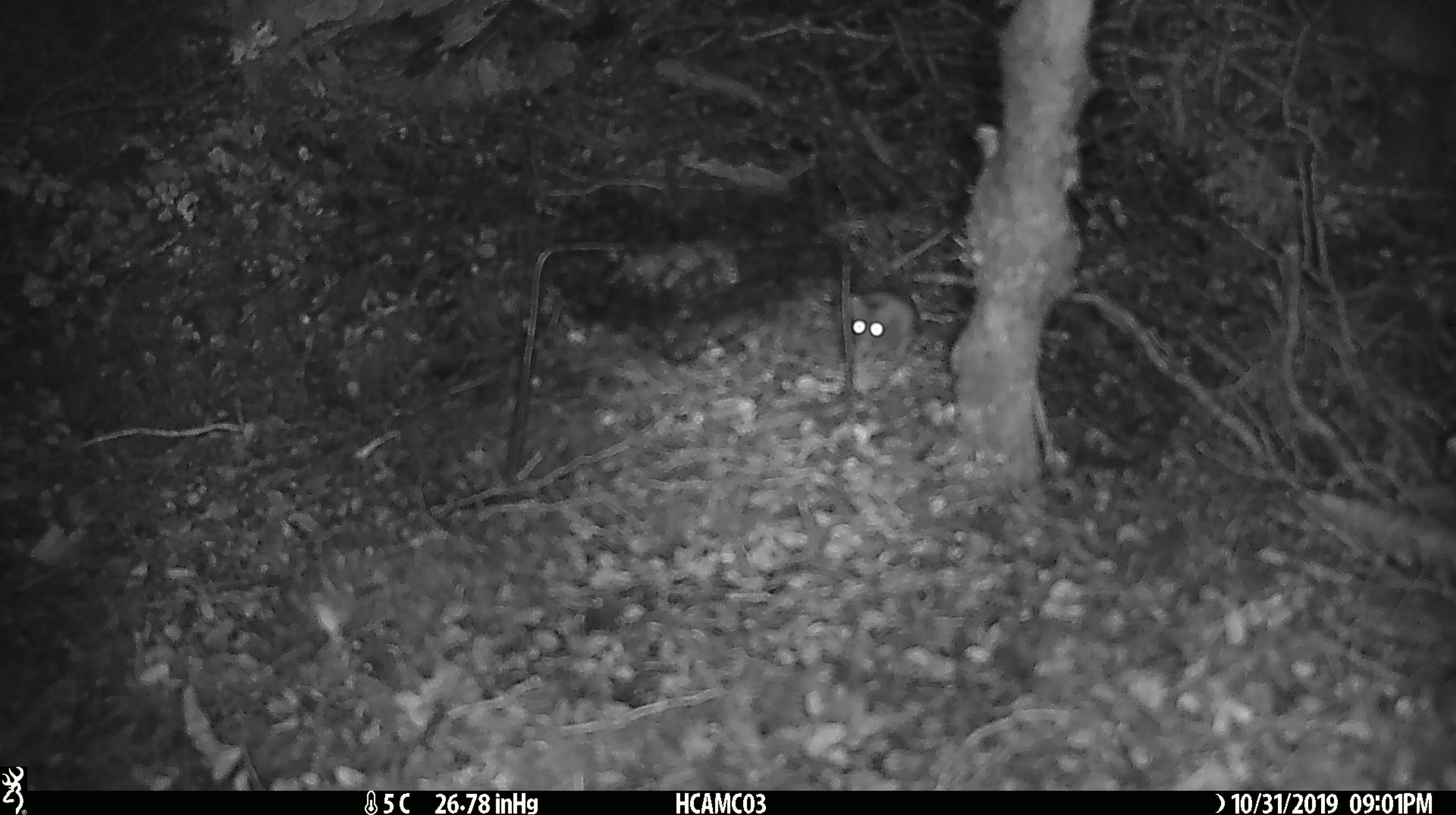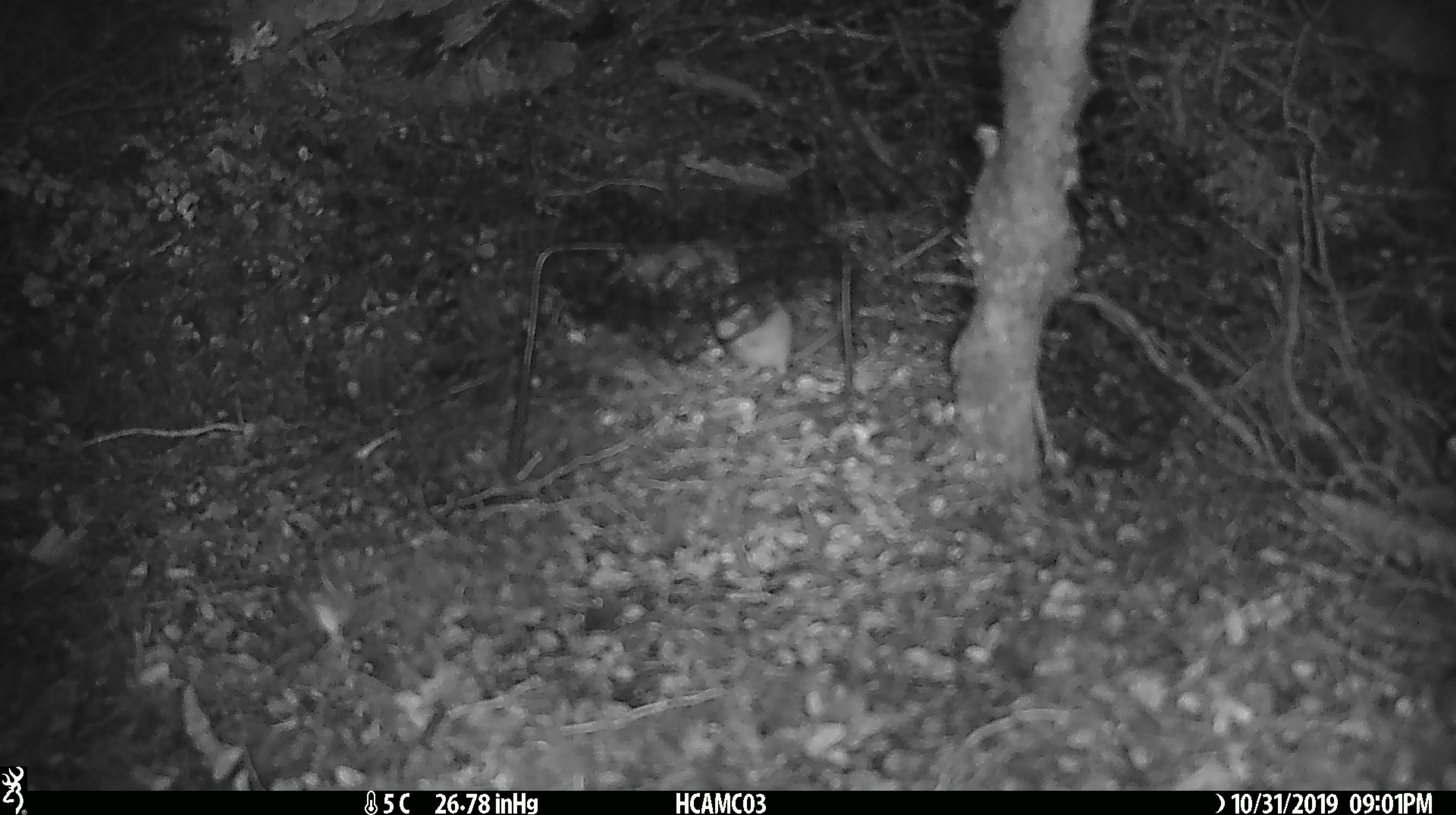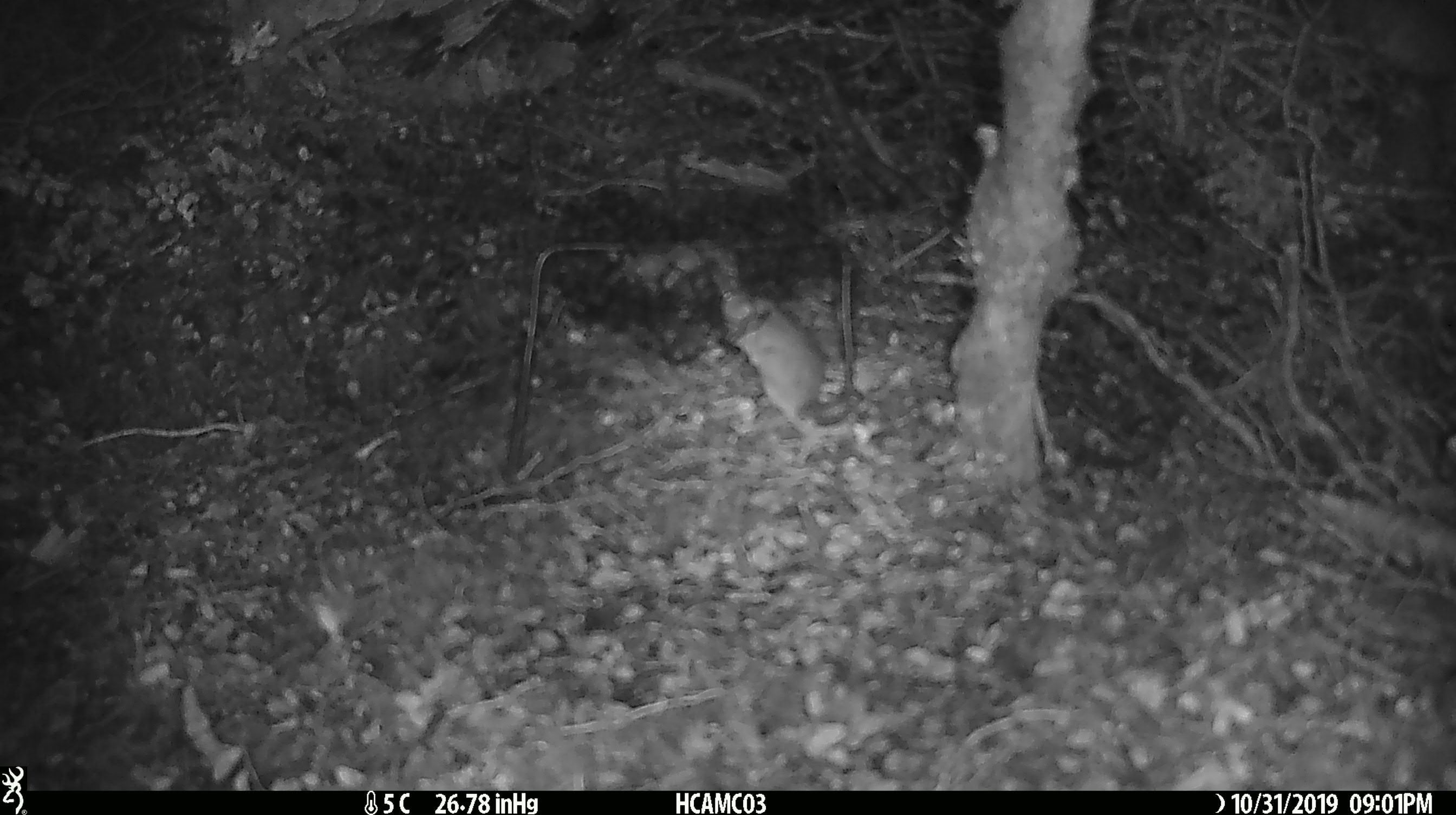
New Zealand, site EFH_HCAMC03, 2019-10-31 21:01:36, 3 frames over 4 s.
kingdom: Animalia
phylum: Chordata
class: Mammalia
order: Rodentia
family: Muridae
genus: Mus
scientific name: Mus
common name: mouse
Mouse (Mus).